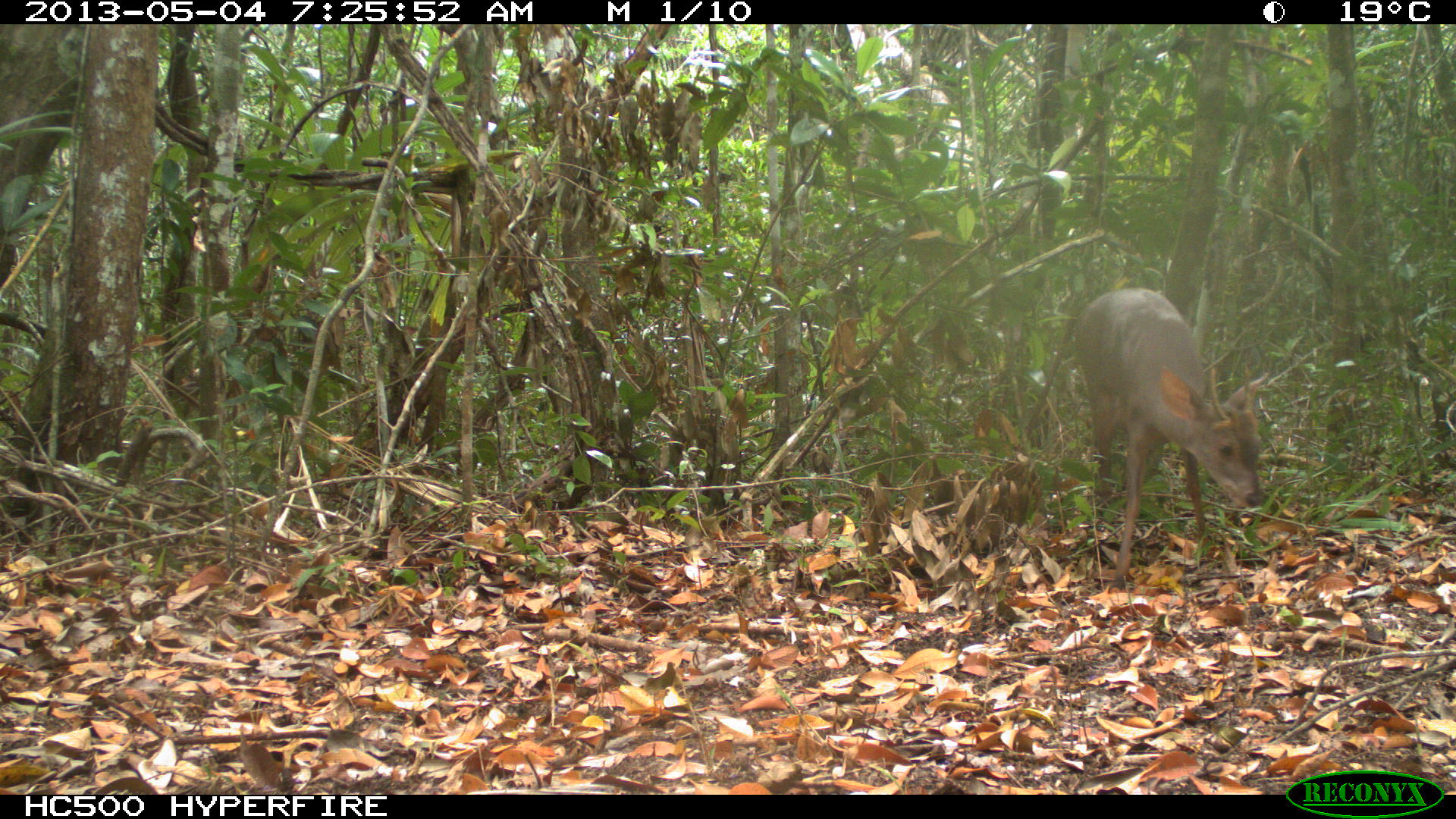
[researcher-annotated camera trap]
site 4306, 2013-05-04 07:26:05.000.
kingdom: Animalia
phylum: Chordata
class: Mammalia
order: Artiodactyla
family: Cervidae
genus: Mazama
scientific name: Mazama temama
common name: central american red brocket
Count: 1.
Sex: male.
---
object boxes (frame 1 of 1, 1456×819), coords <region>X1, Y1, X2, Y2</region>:
mazama temama: <region>1076, 289, 1269, 591</region>